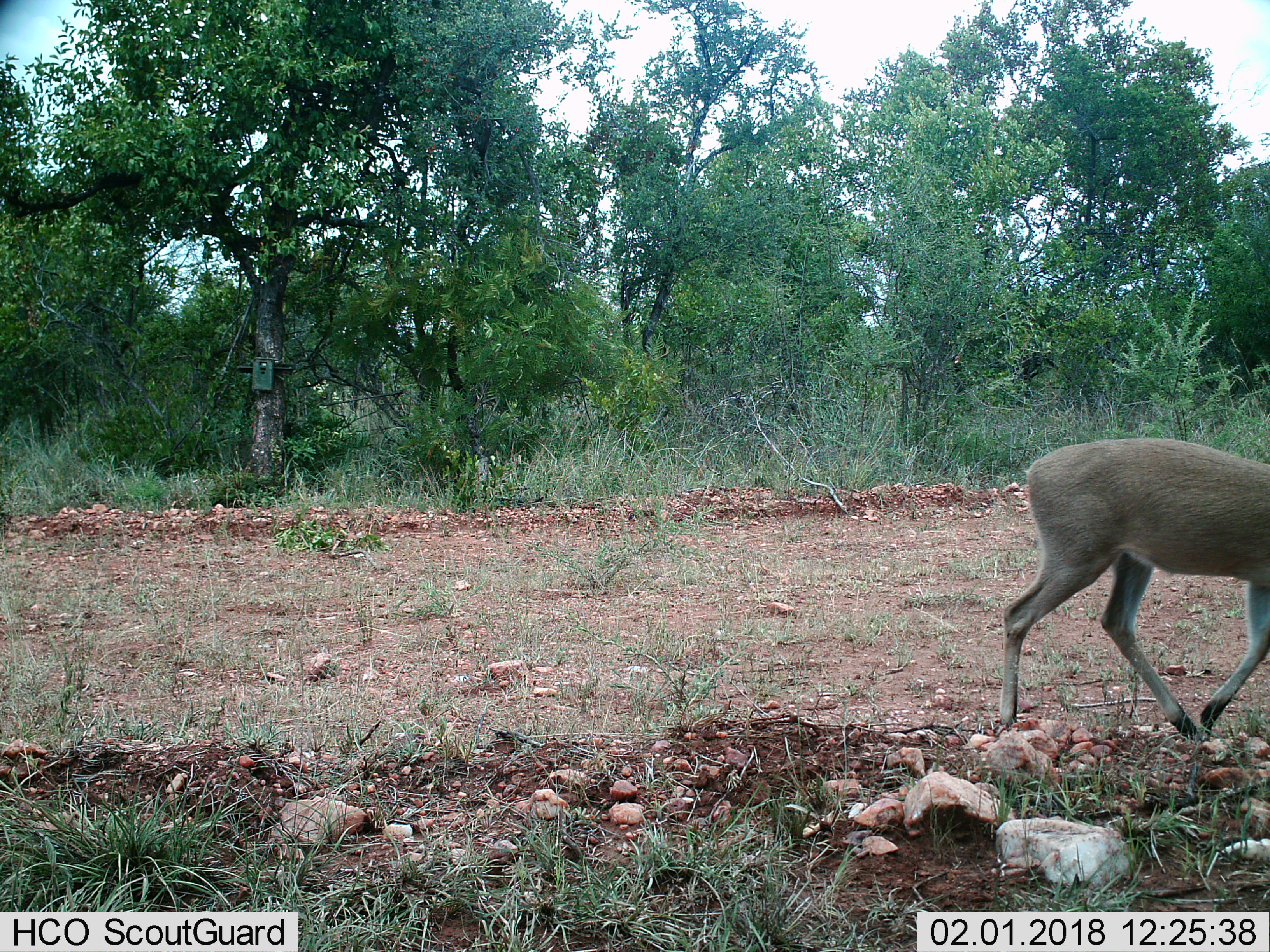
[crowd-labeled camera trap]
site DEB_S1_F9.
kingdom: Animalia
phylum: Chordata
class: Mammalia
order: Artiodactyla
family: Bovidae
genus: Sylvicapra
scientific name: Sylvicapra grimmia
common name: common duiker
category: duikercommongrey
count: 1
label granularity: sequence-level